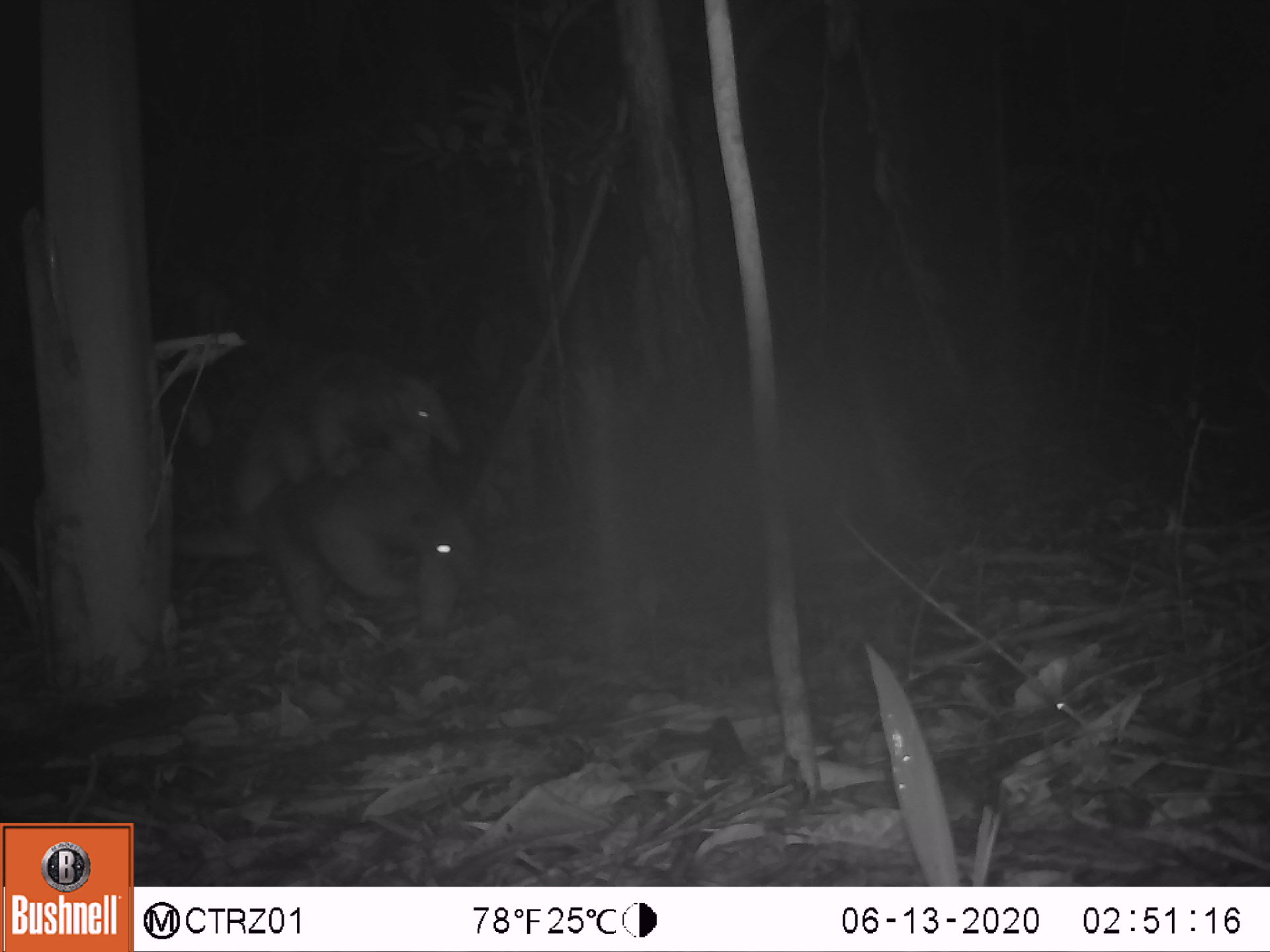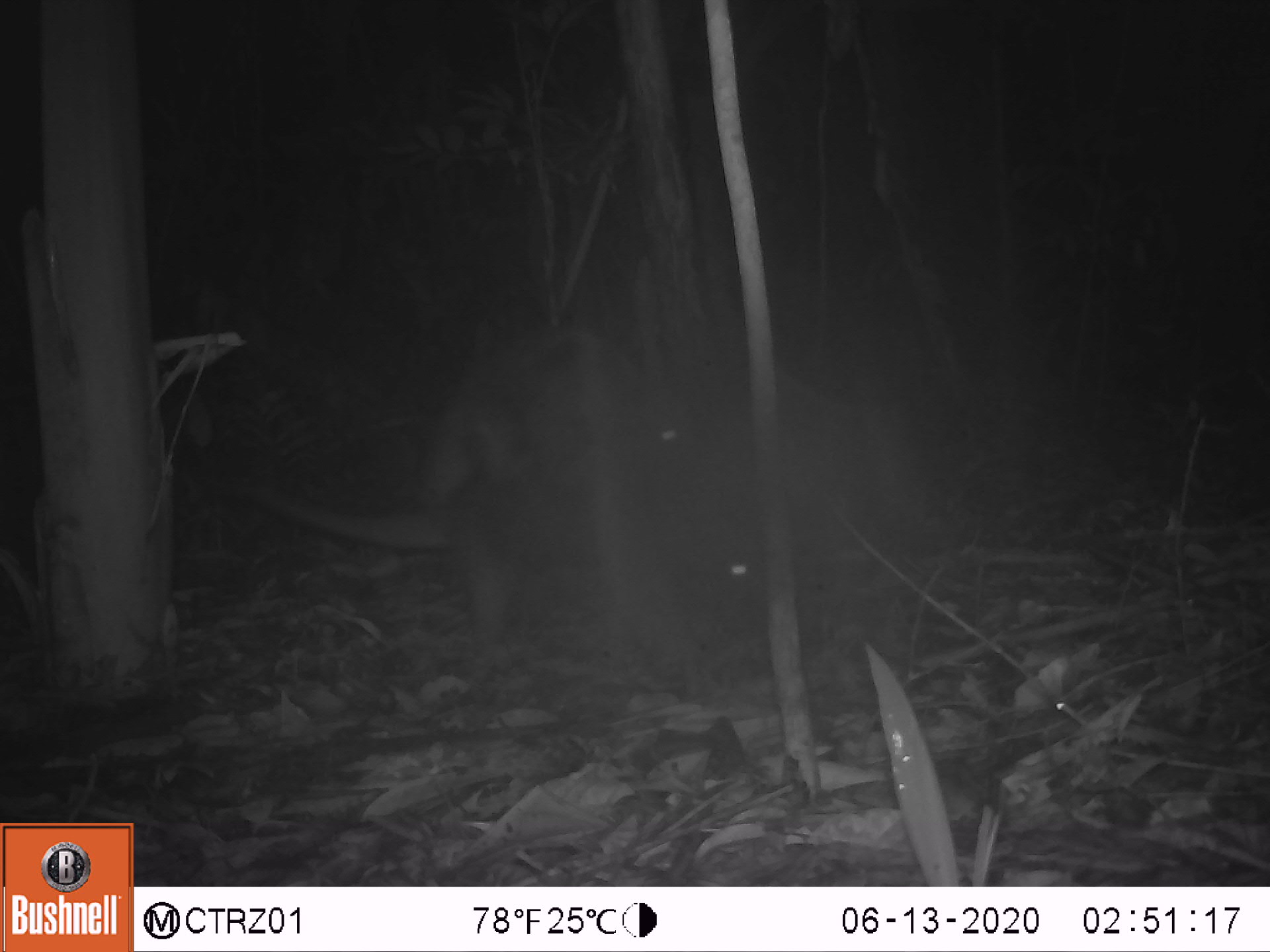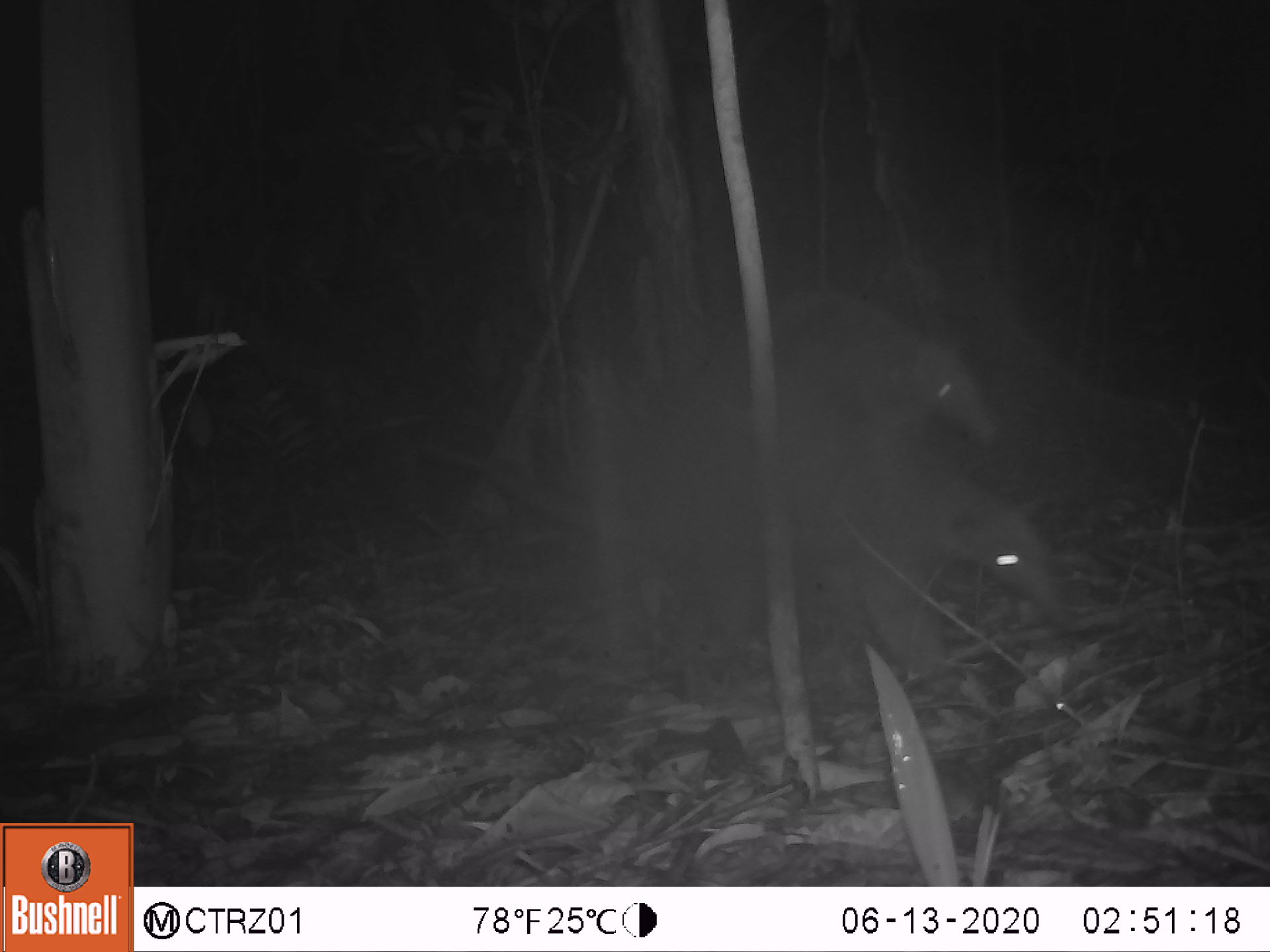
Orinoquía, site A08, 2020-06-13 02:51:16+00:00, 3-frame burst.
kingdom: Animalia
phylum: Chordata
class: Mammalia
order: Pilosa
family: Myrmecophagidae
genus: Tamandua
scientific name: Tamandua tetradactyla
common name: southern tamandua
Southern tamandua (Tamandua tetradactyla).